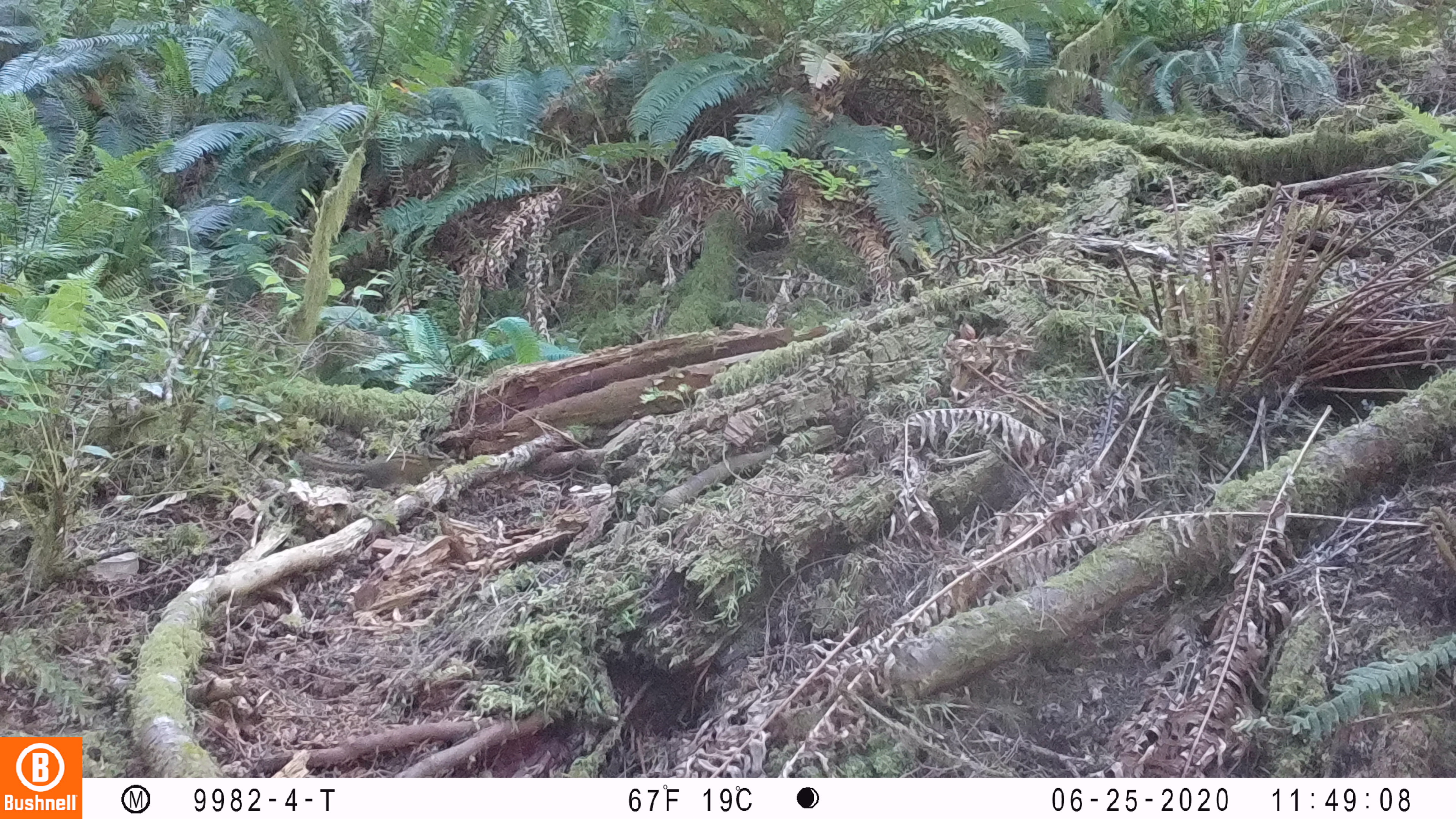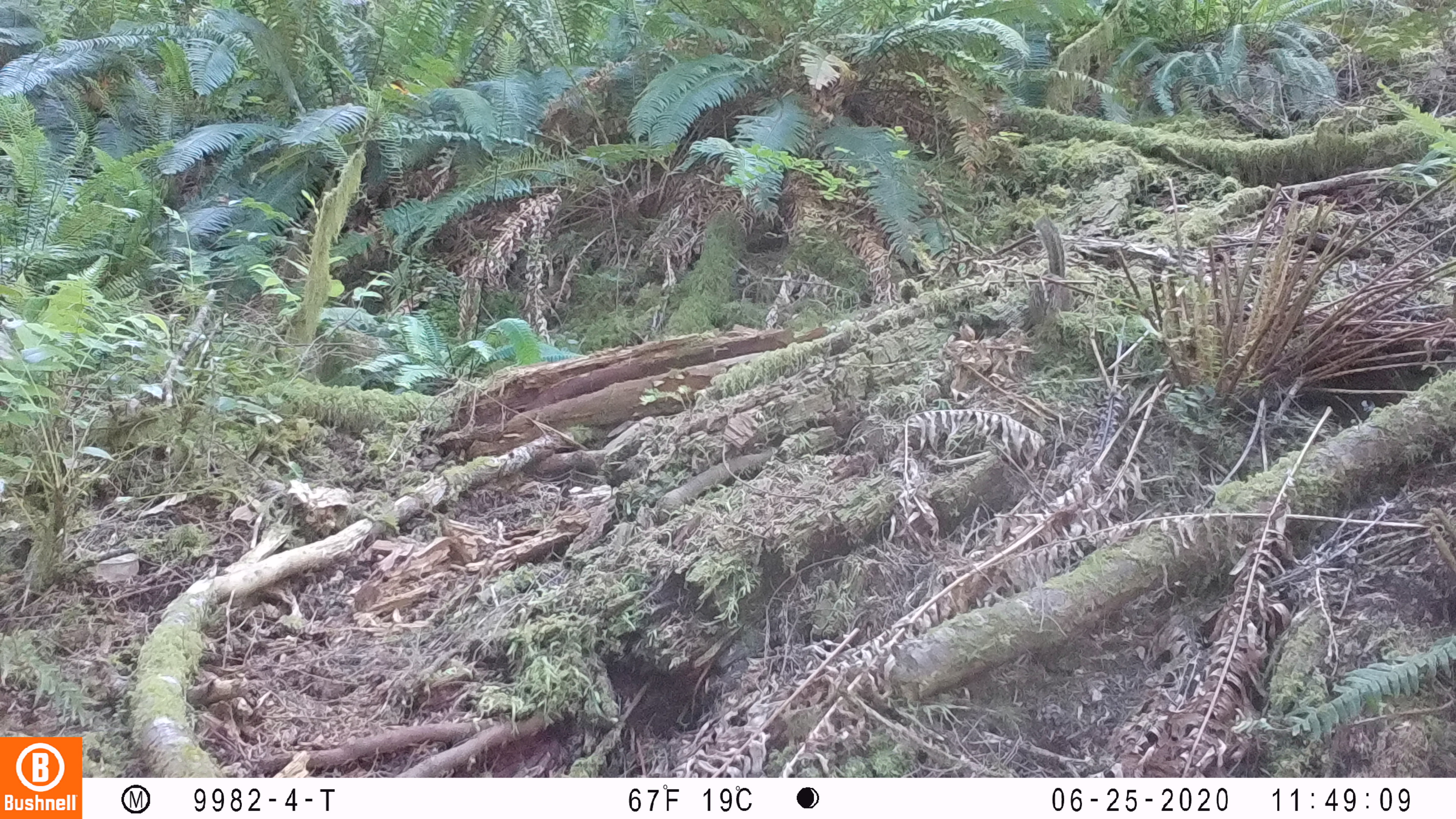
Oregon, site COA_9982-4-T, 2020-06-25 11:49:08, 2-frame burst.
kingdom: Animalia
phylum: Chordata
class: Mammalia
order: Rodentia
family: Sciuridae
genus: Neotamias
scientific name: Neotamias townsendii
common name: townsend's chipmunk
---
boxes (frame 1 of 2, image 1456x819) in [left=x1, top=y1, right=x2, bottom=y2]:
townsend's chipmunk: [left=299, top=441, right=453, bottom=491]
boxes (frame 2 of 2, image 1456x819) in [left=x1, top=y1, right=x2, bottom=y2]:
townsend's chipmunk: [left=1022, top=211, right=1074, bottom=328]